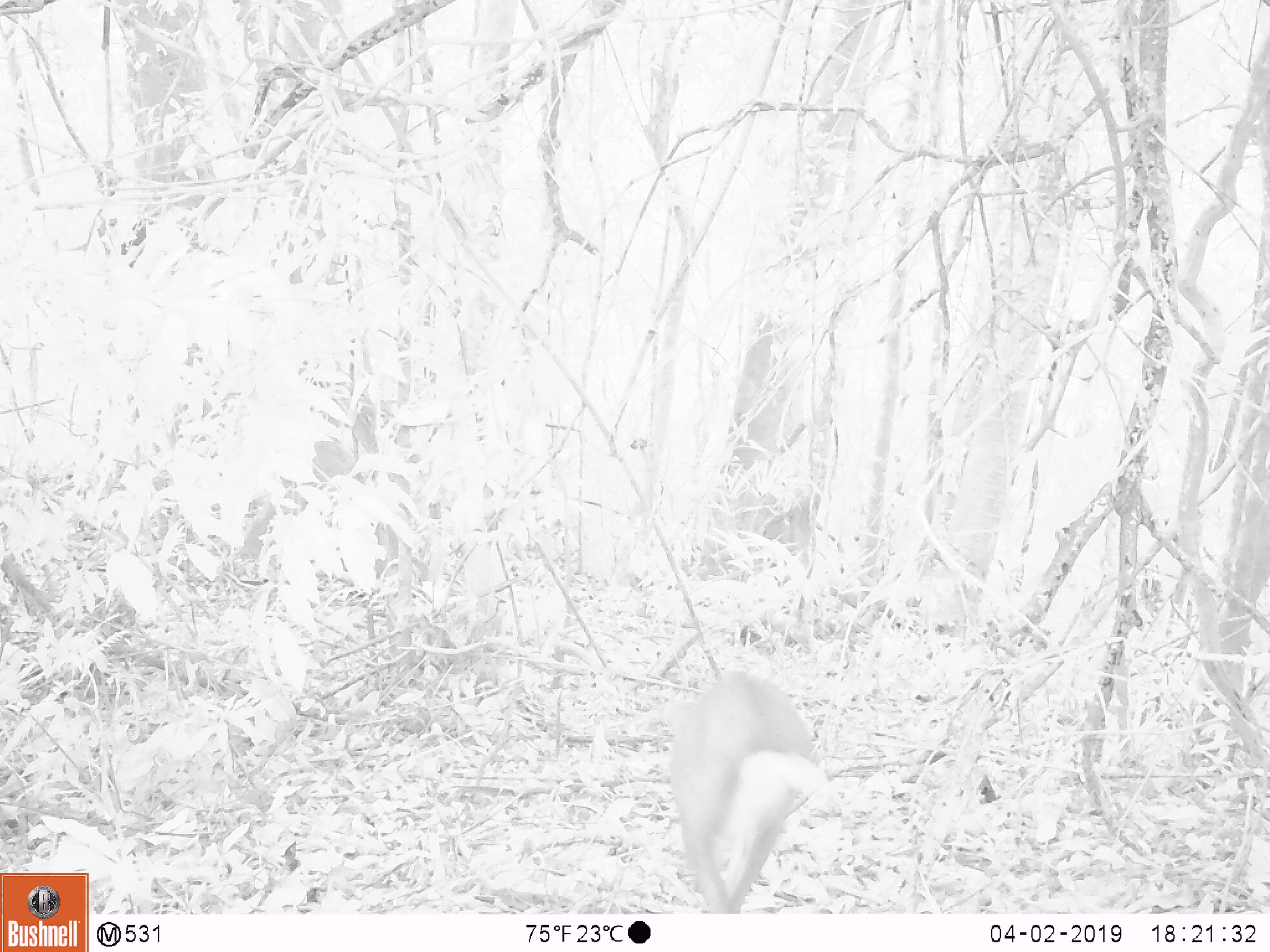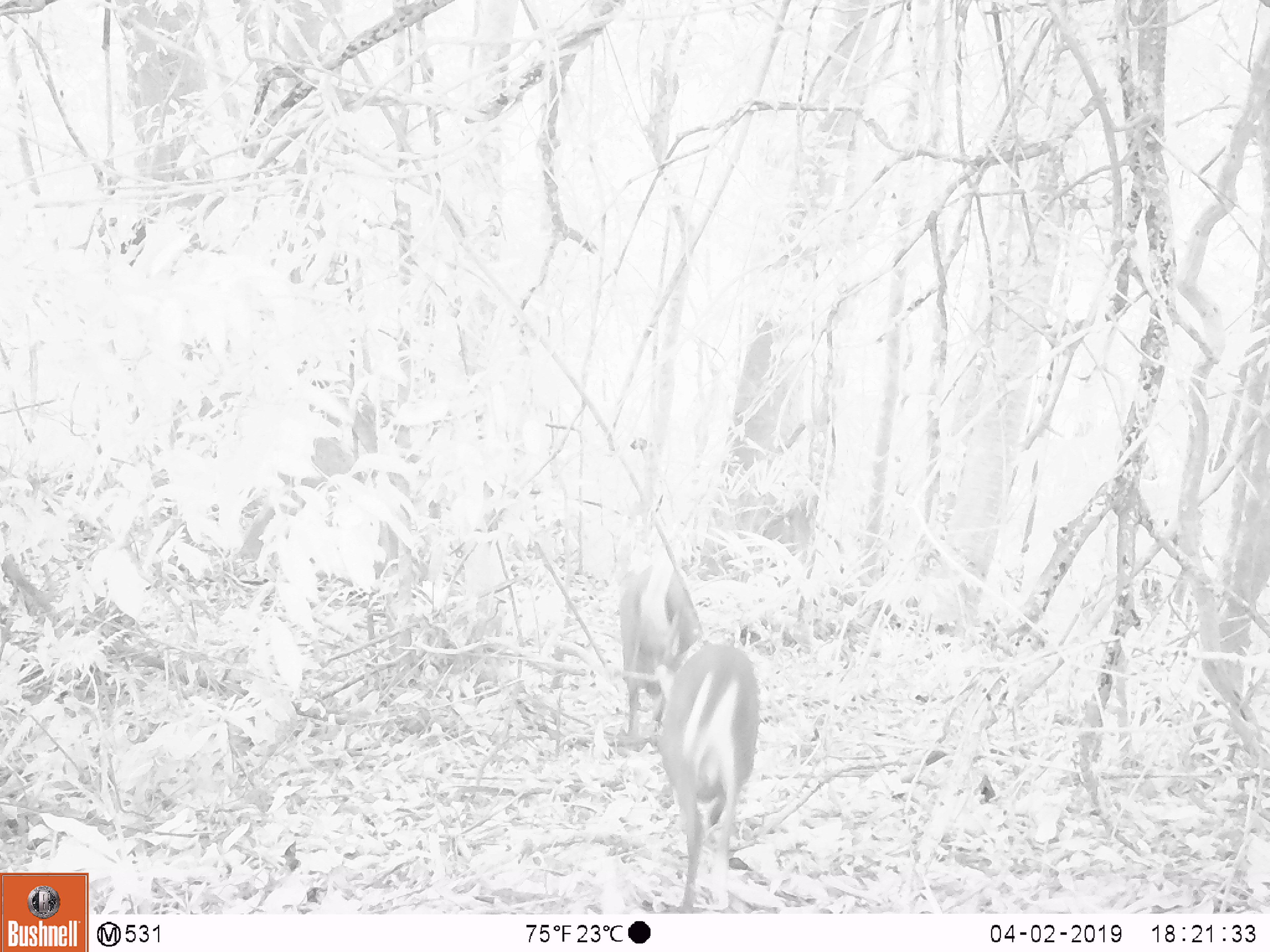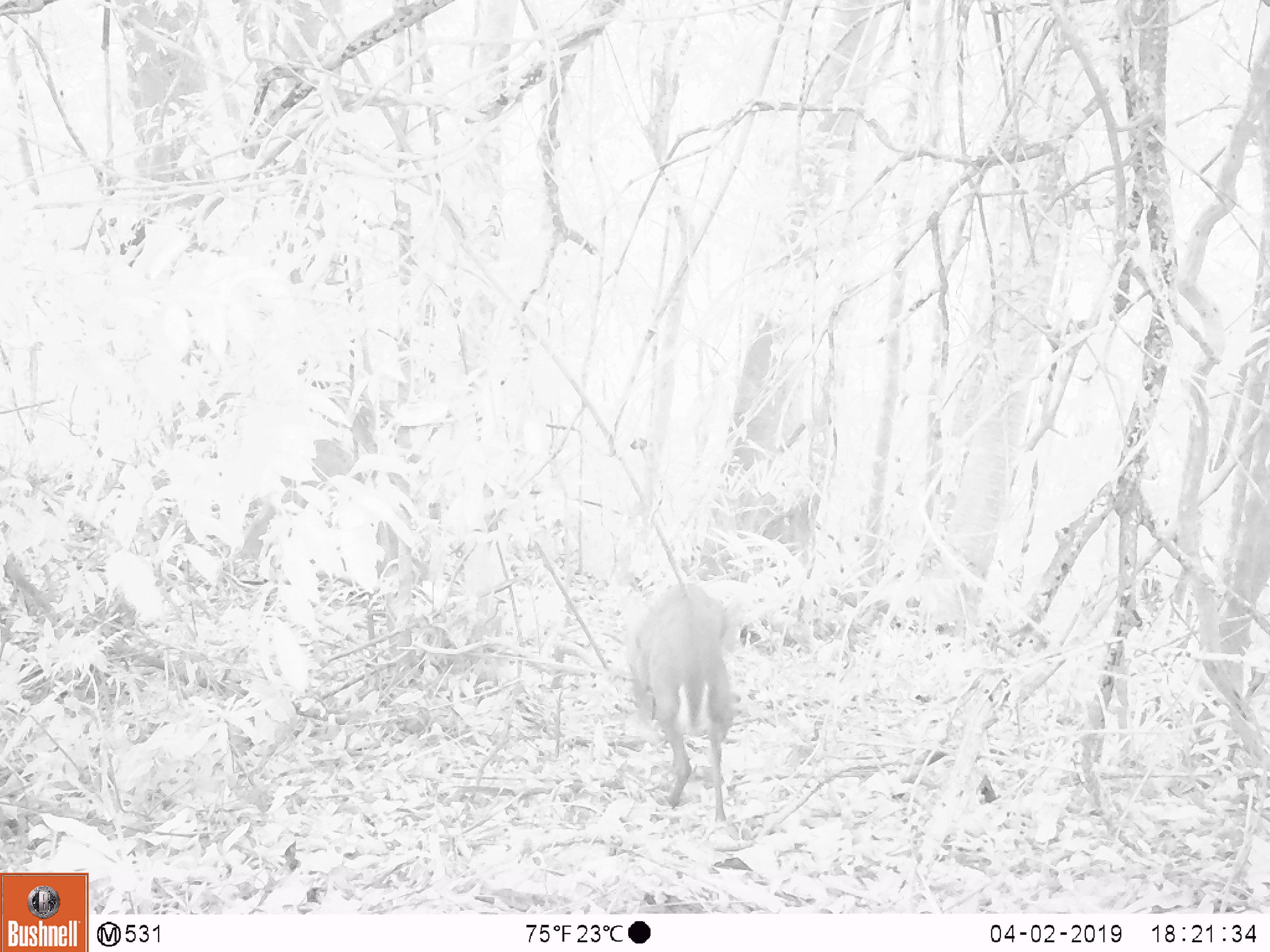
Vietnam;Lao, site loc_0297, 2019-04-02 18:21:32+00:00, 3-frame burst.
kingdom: Animalia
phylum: Chordata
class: Mammalia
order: Artiodactyla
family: Cervidae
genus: Muntiacus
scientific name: Muntiacus rooseveltorum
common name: roosevelt's muntjac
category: roosevelts muntjac group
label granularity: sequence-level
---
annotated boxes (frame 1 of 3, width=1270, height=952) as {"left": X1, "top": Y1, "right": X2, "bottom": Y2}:
roosevelts muntjac group: {"left": 669, "top": 672, "right": 838, "bottom": 913}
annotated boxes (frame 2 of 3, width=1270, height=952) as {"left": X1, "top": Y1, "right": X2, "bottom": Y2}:
roosevelts muntjac group: {"left": 656, "top": 636, "right": 759, "bottom": 913}; {"left": 619, "top": 545, "right": 700, "bottom": 734}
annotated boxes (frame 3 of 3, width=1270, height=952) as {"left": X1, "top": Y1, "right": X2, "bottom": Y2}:
roosevelts muntjac group: {"left": 628, "top": 582, "right": 734, "bottom": 822}